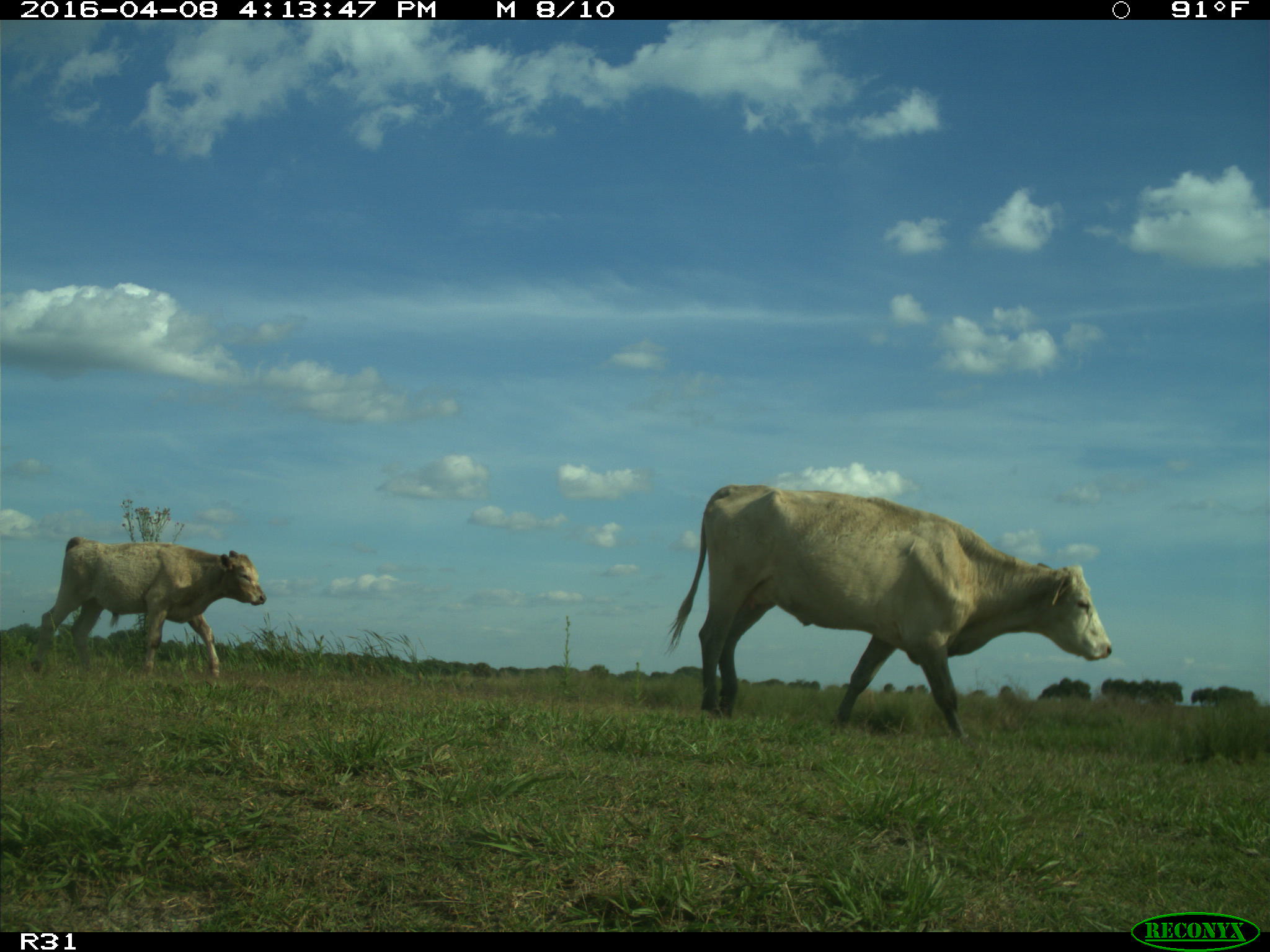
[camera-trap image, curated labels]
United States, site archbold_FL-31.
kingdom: Animalia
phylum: Chordata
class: Mammalia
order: Artiodactyla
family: Bovidae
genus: Bos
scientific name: Bos taurus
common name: domestic cow